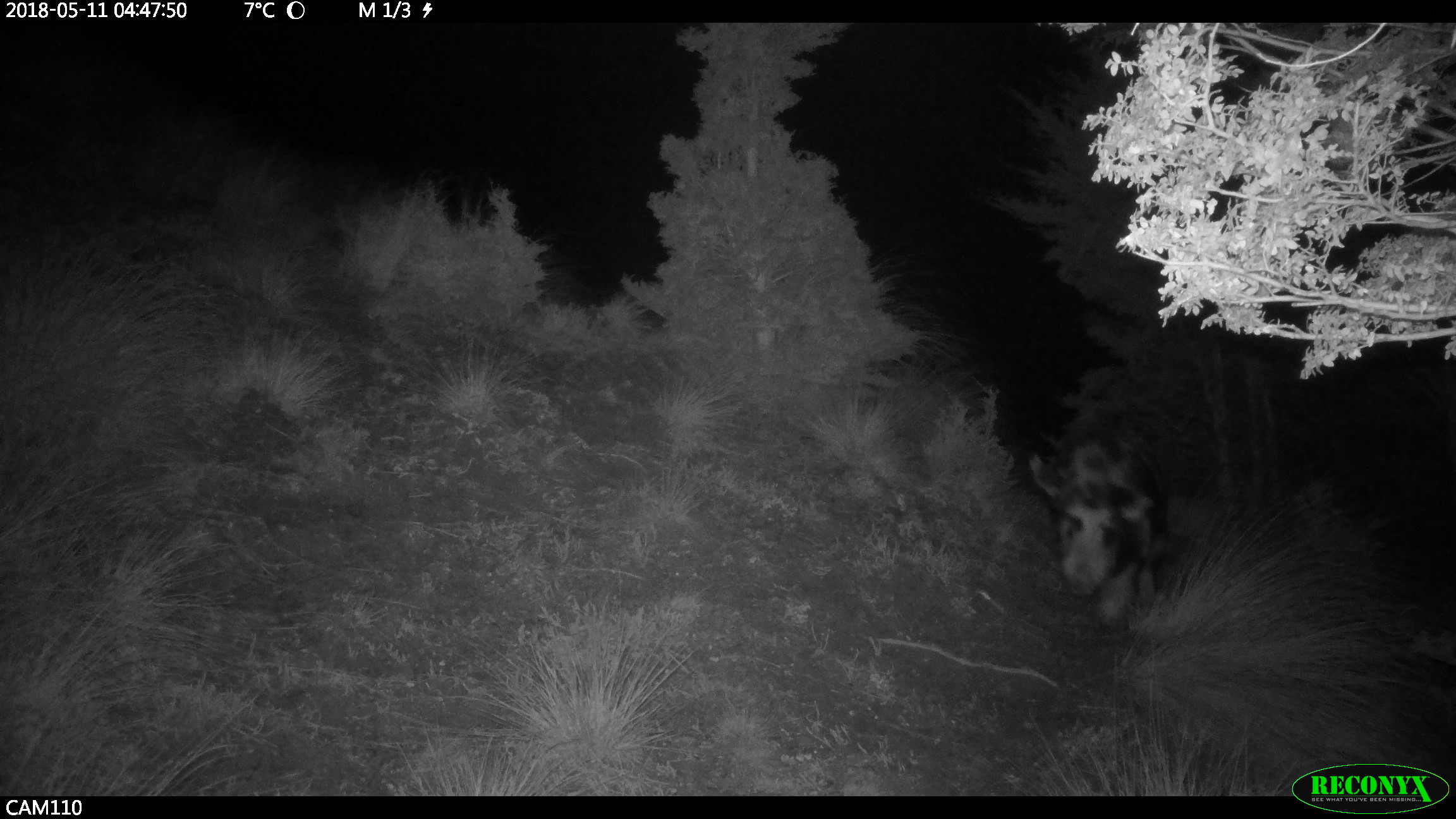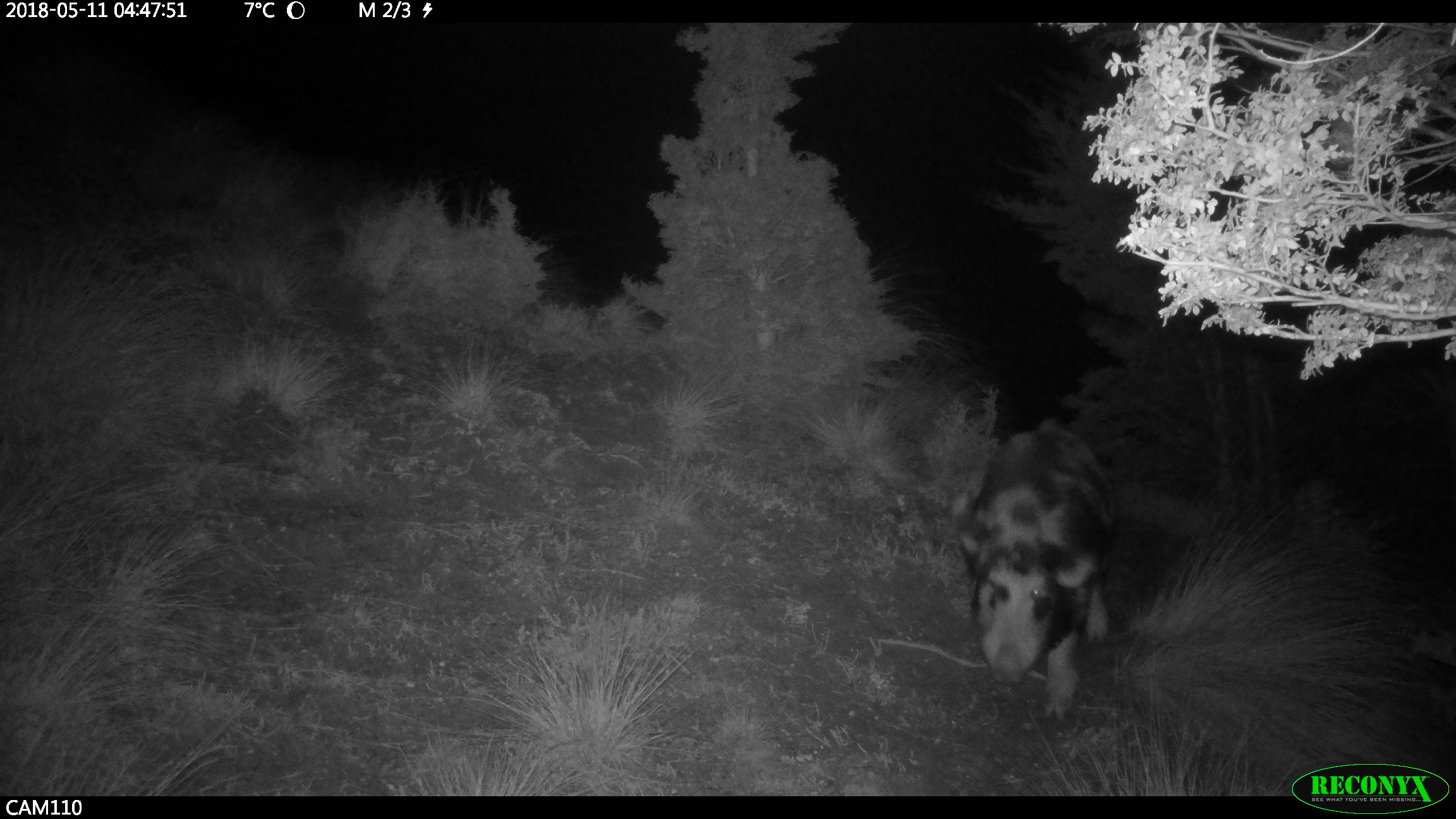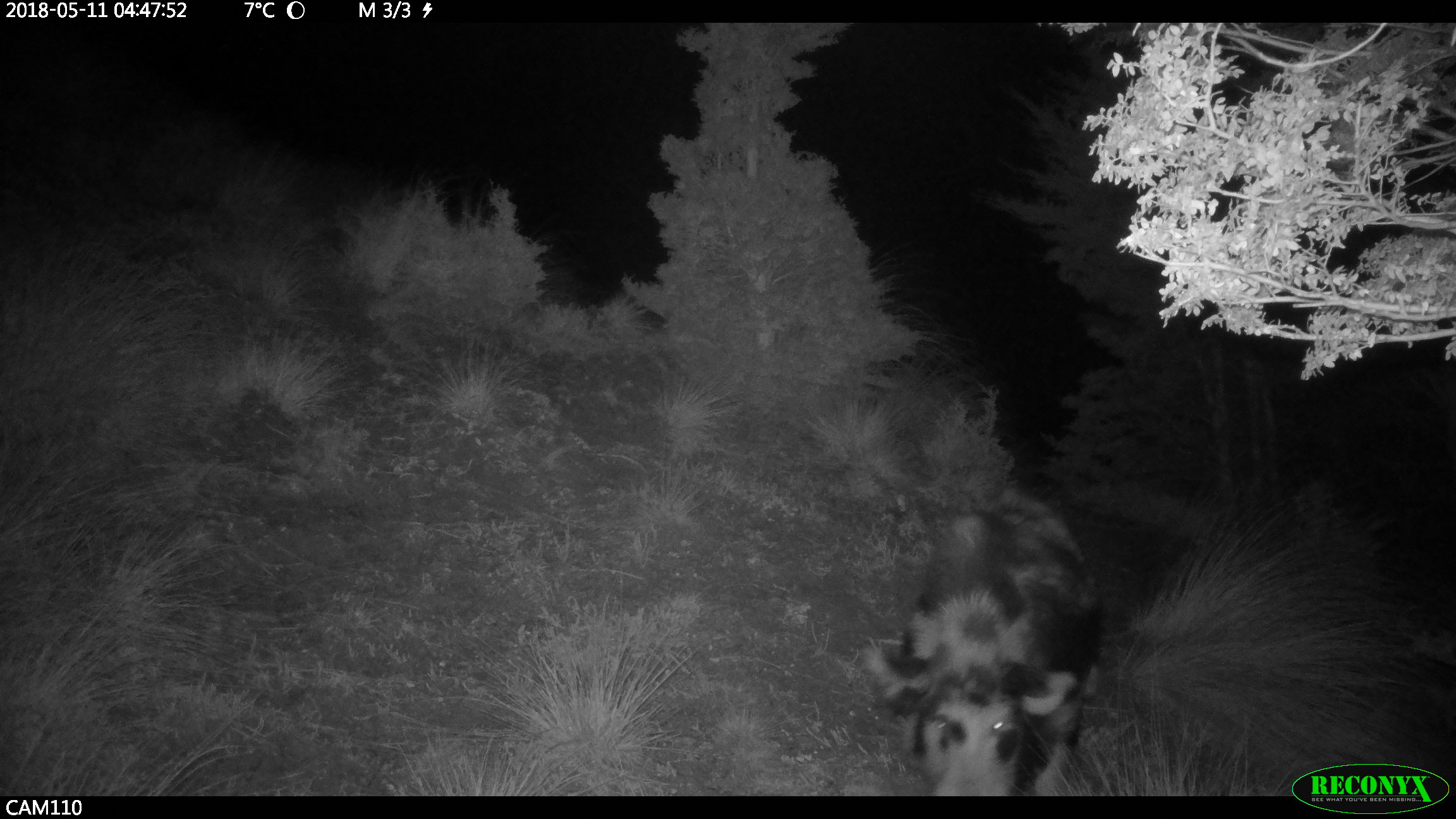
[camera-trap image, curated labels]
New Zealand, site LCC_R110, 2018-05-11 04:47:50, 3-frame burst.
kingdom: Animalia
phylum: Chordata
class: Mammalia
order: Artiodactyla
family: Suidae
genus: Sus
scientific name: Sus scrofa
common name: pig